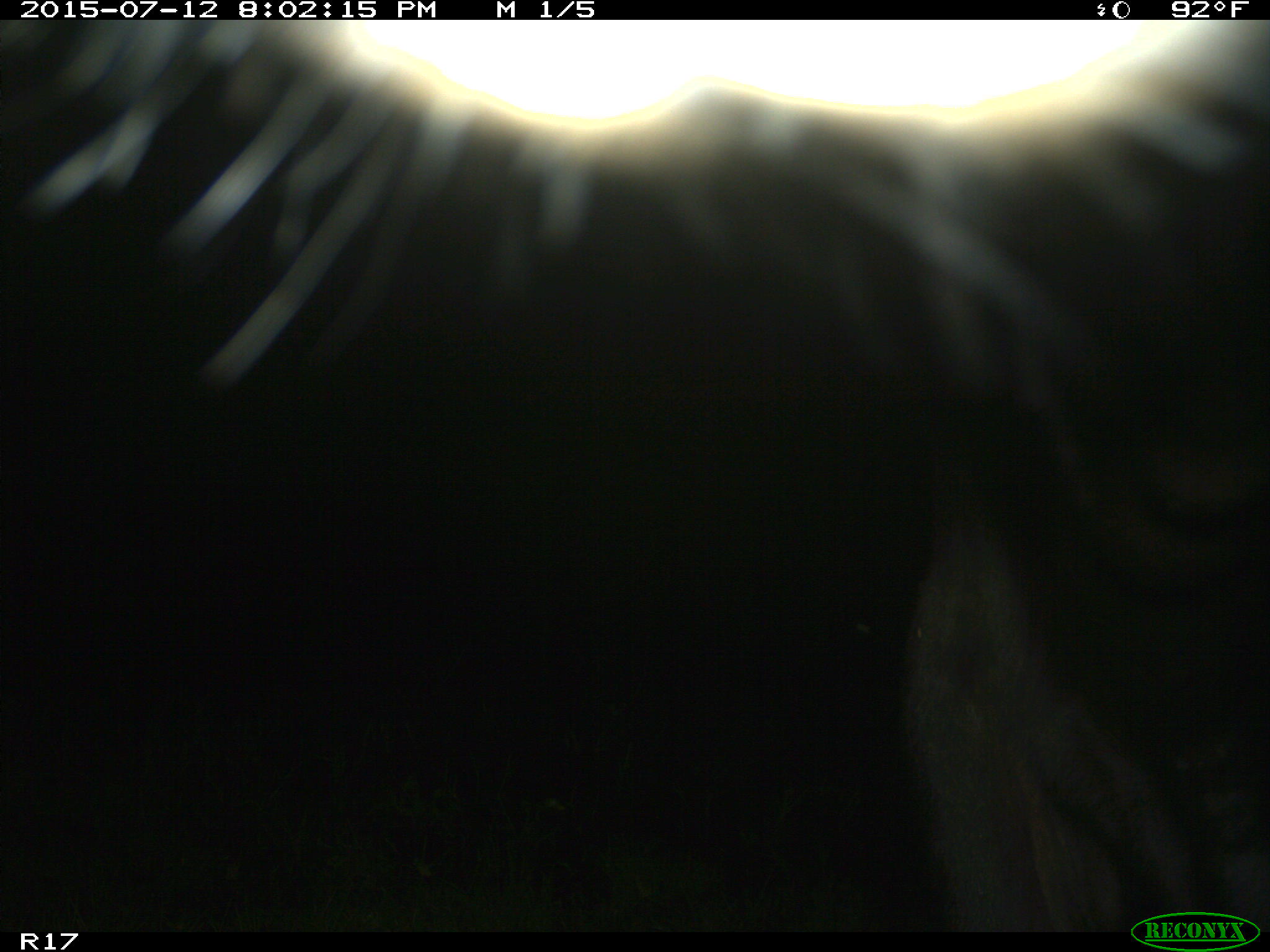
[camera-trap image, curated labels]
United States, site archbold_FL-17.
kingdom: Animalia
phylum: Chordata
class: Mammalia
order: Artiodactyla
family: Bovidae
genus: Bos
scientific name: Bos taurus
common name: domestic cow